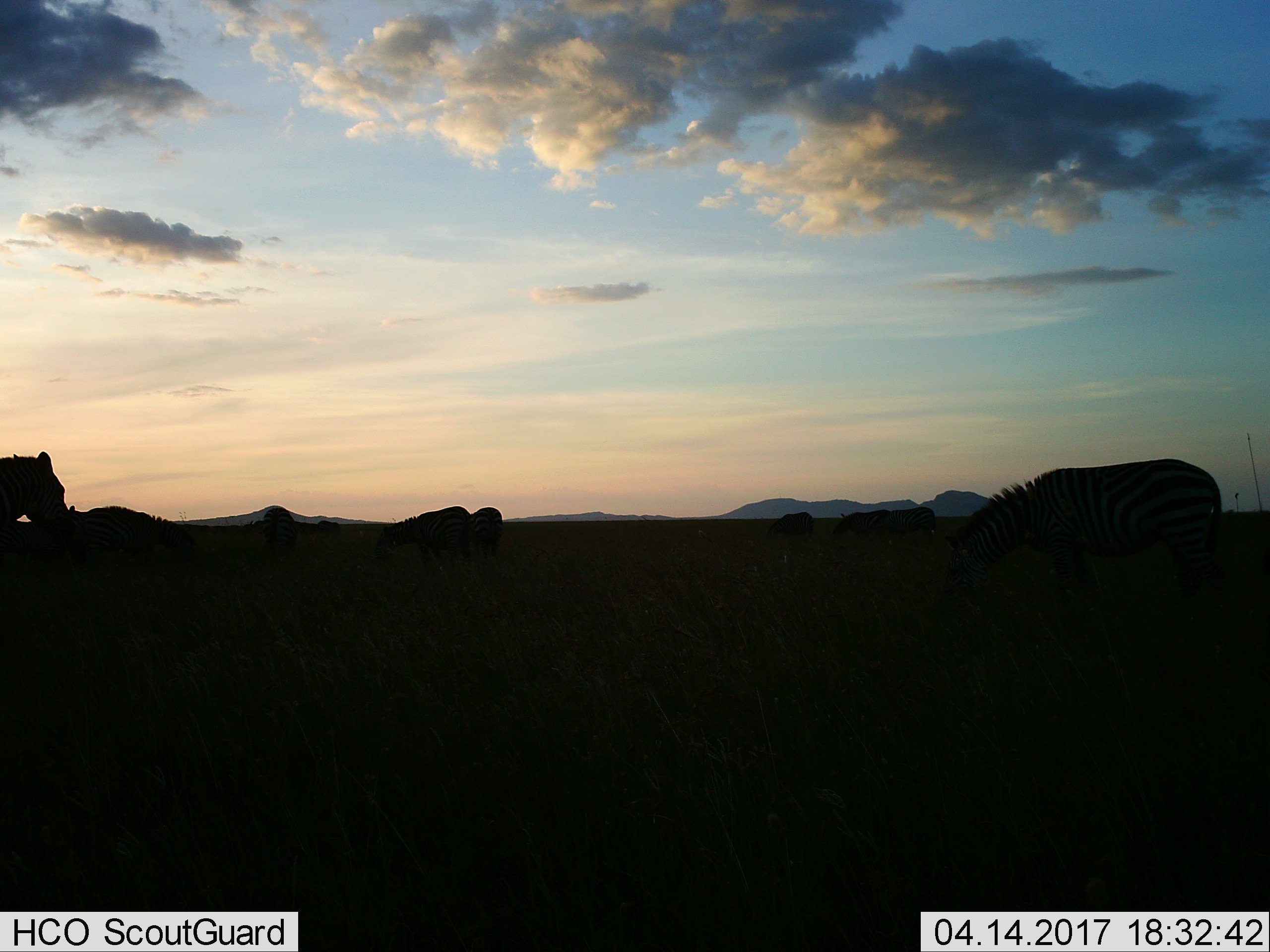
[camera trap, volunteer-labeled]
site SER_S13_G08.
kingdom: Animalia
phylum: Chordata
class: Mammalia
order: Perissodactyla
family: Equidae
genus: Equus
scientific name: Equus quagga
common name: plains zebra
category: zebraplains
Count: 7.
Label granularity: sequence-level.